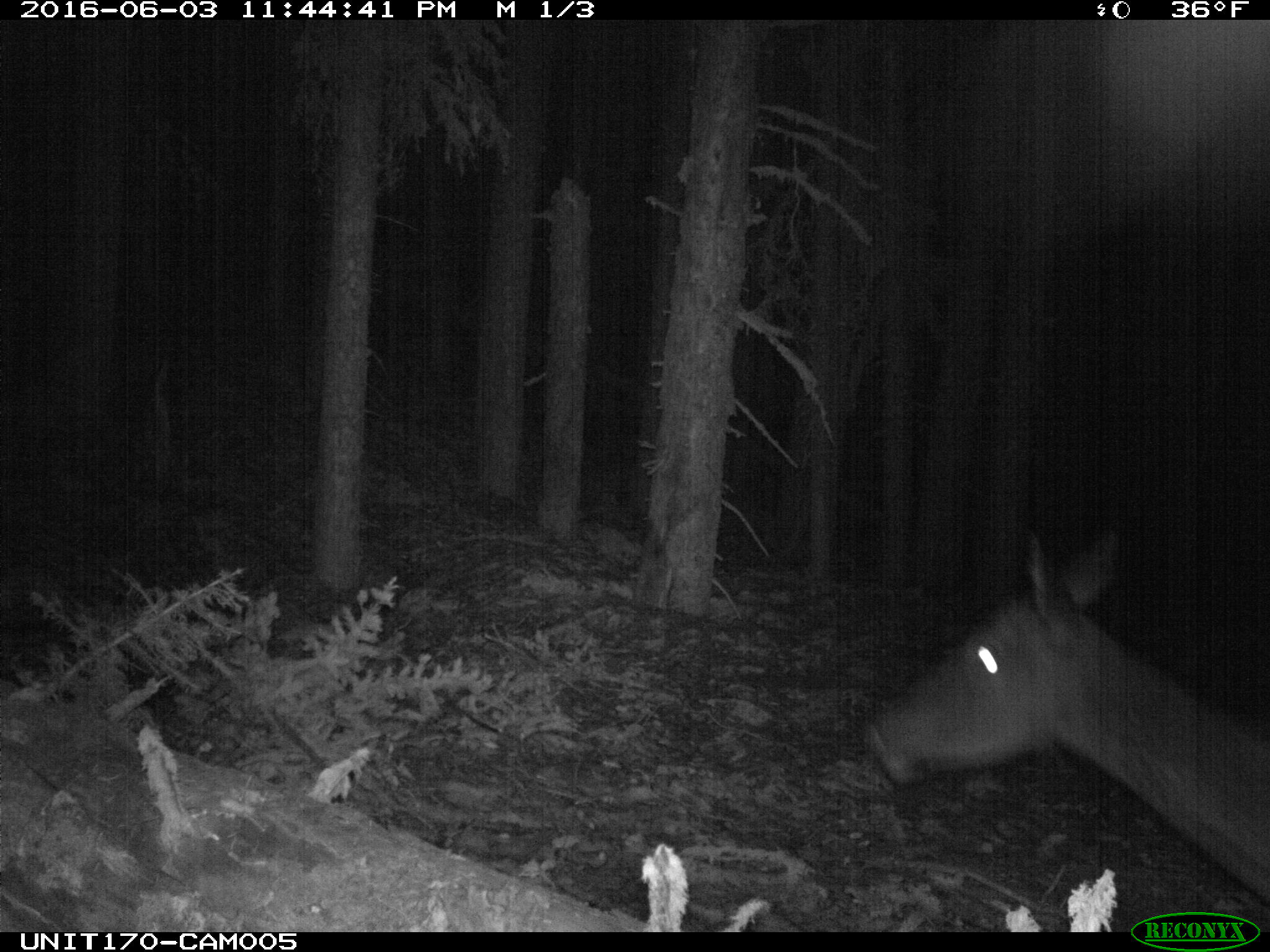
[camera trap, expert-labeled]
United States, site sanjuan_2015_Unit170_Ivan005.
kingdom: Animalia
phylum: Chordata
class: Mammalia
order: Artiodactyla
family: Cervidae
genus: Cervus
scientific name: Cervus elaphus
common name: red deer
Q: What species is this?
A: Cervus elaphus (red deer).